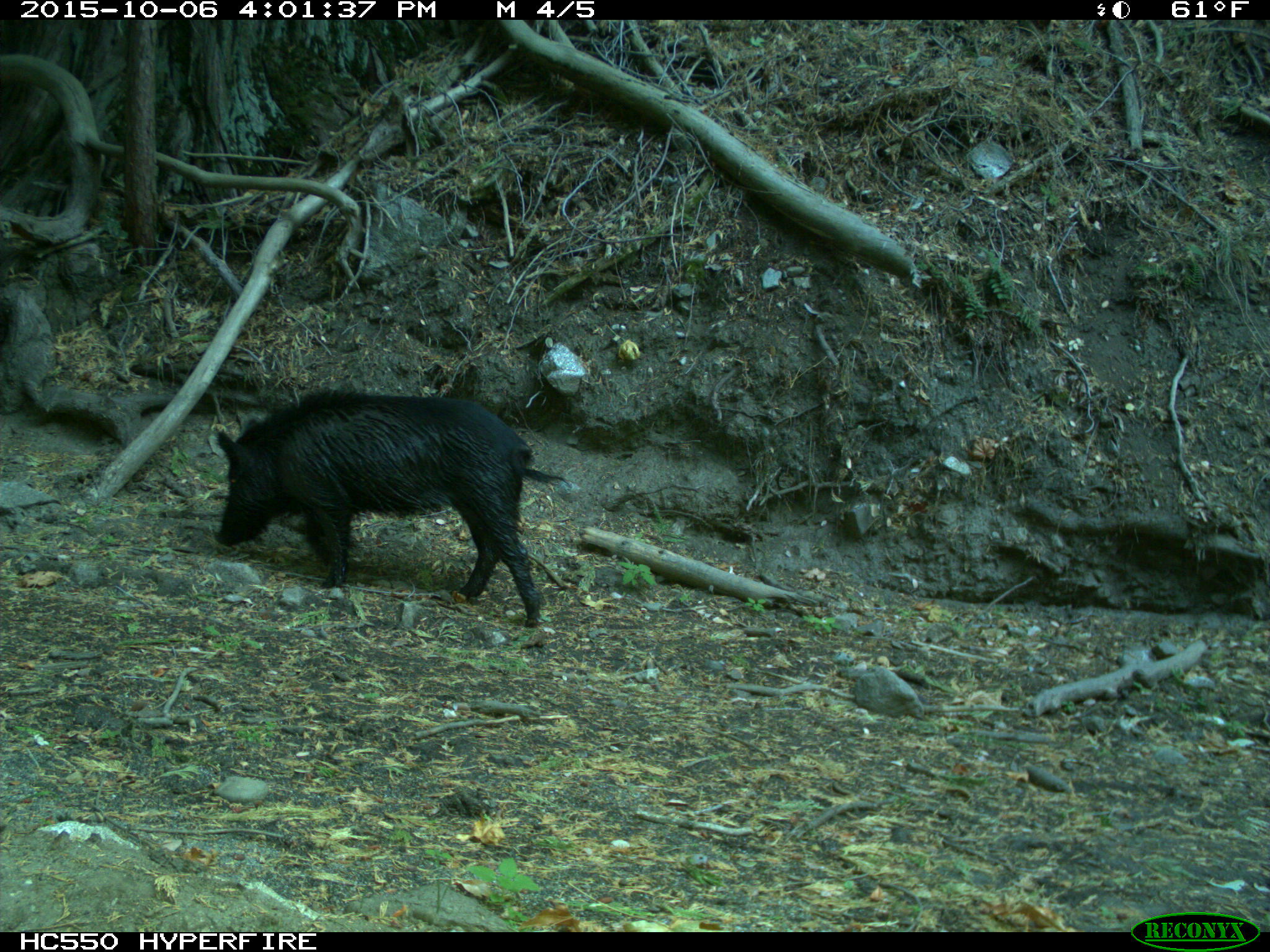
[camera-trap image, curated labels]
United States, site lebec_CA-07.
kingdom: Animalia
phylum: Chordata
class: Mammalia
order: Artiodactyla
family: Suidae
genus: Sus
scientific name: Sus scrofa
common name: wild boar